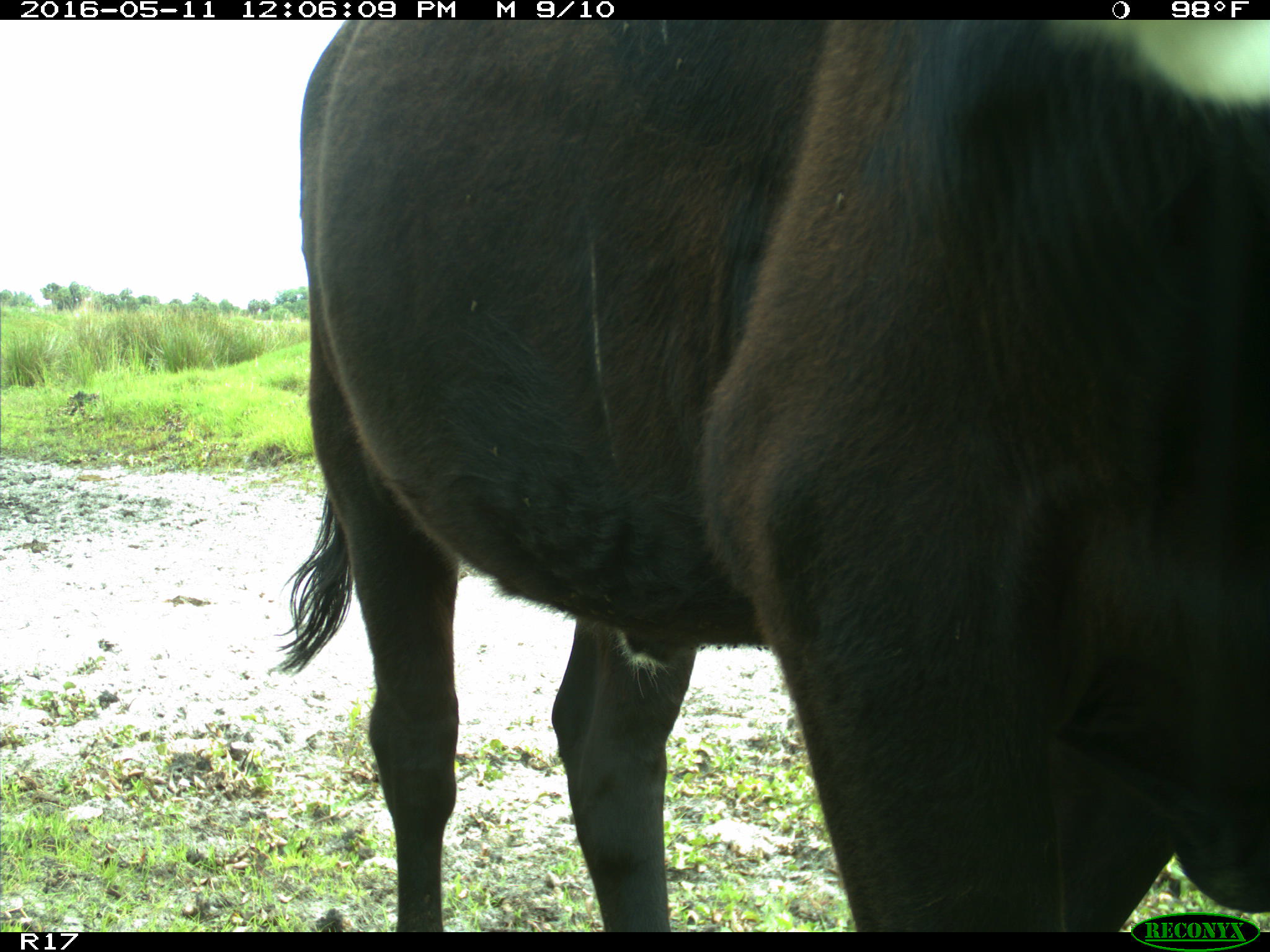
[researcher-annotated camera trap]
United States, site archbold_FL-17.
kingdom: Animalia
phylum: Chordata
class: Mammalia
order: Artiodactyla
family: Bovidae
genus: Bos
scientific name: Bos taurus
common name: domestic cow